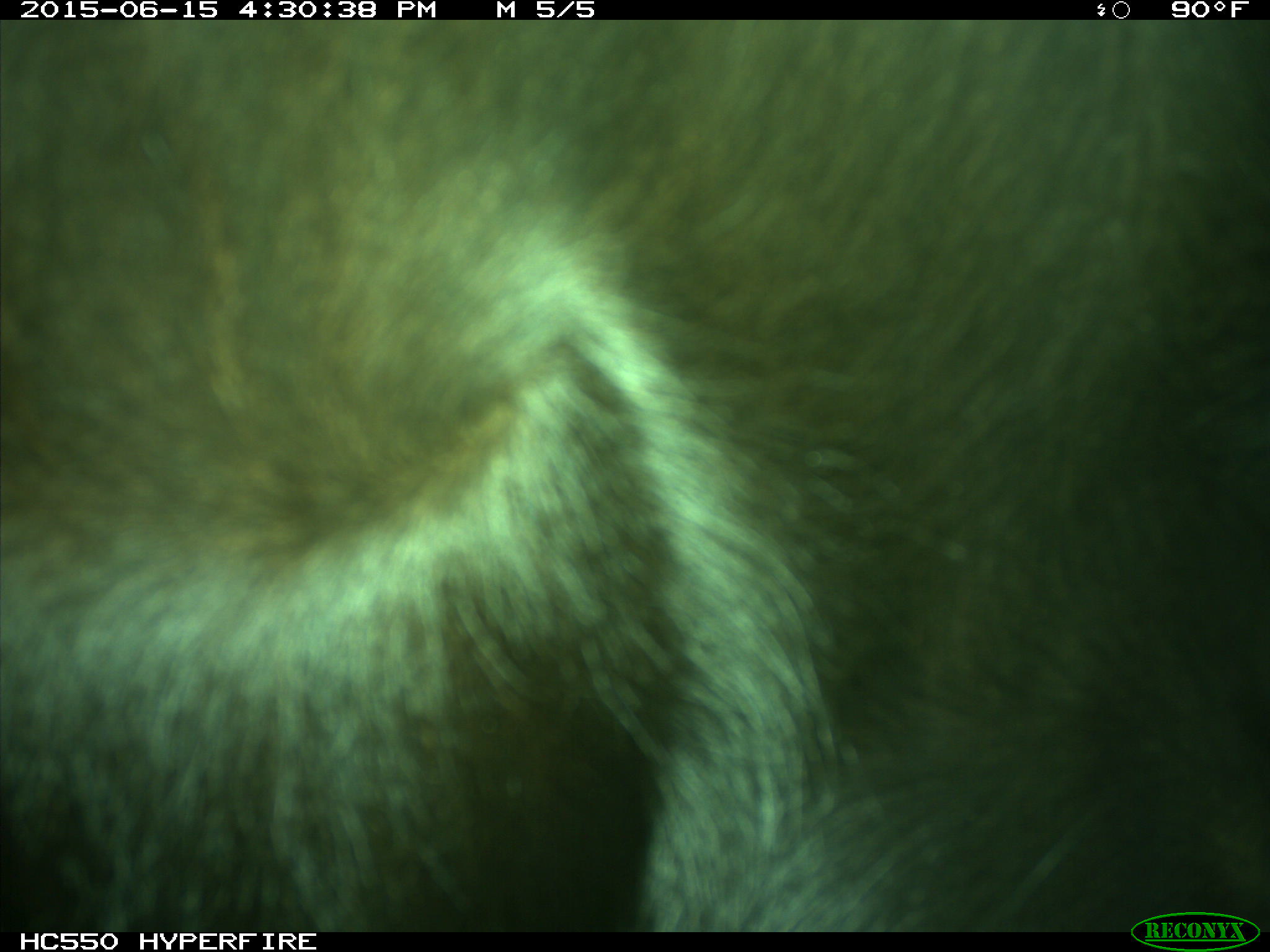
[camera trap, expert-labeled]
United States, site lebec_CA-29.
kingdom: Animalia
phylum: Chordata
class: Mammalia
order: Artiodactyla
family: Bovidae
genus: Bos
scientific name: Bos taurus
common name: domestic cow